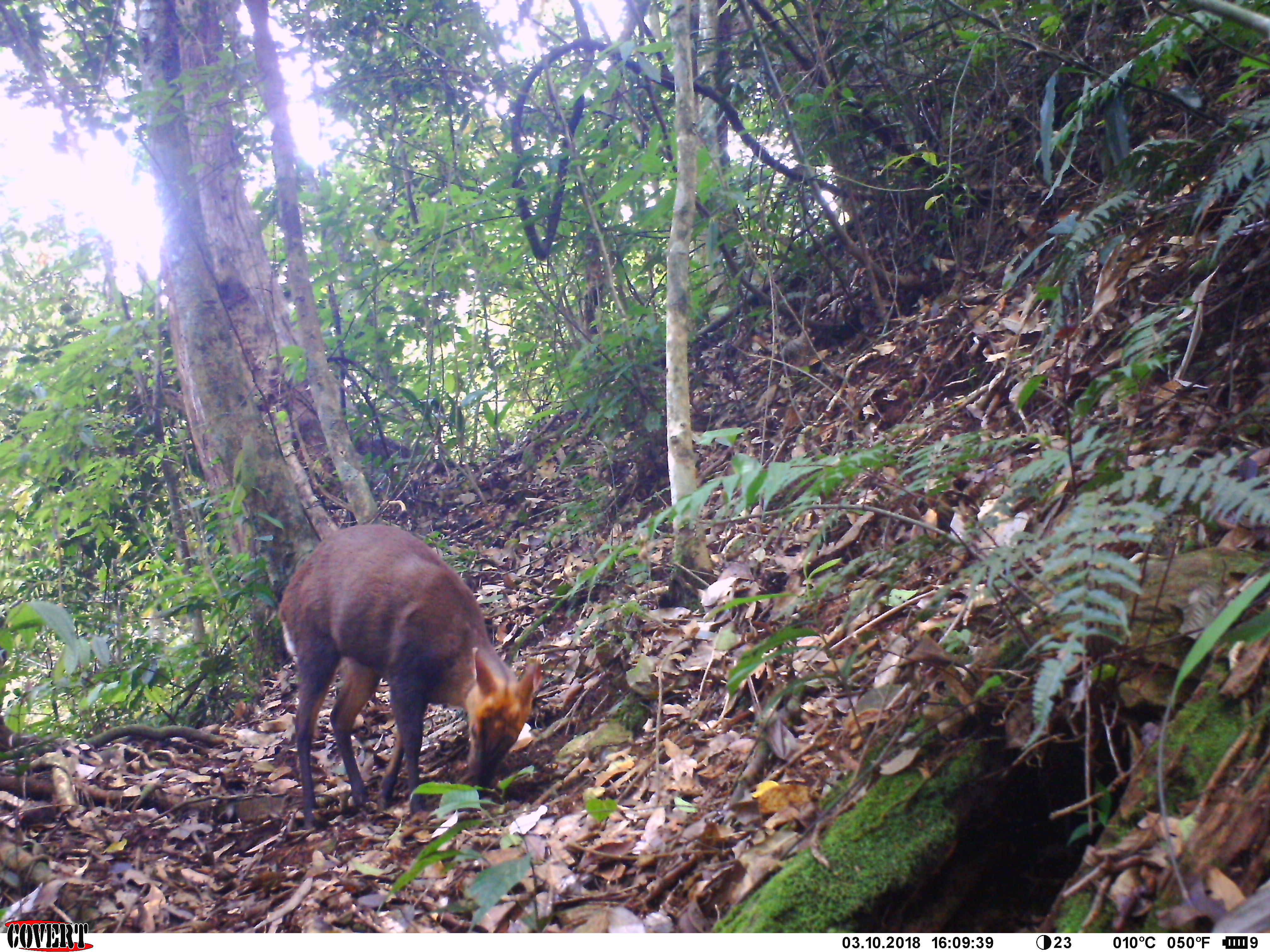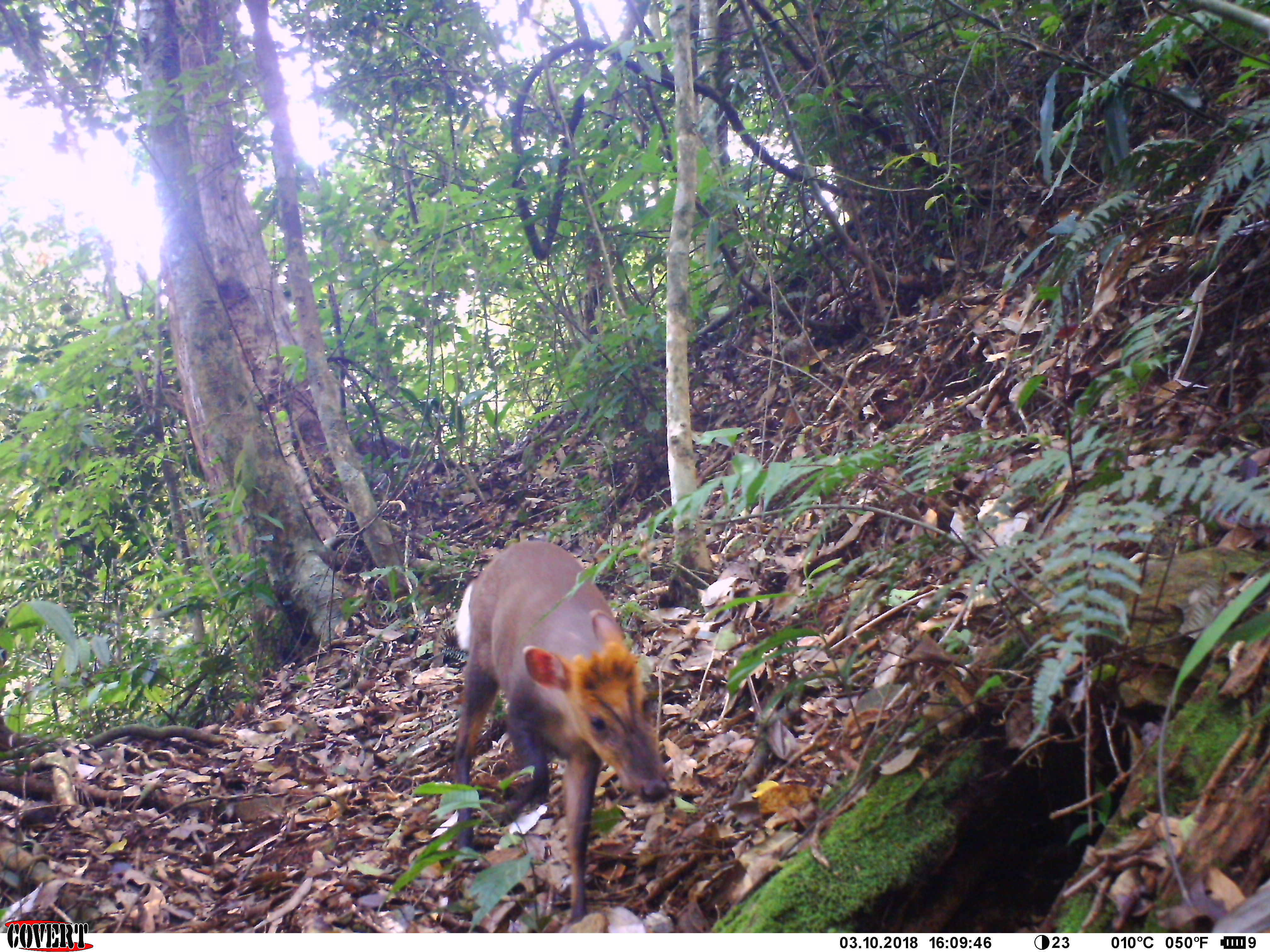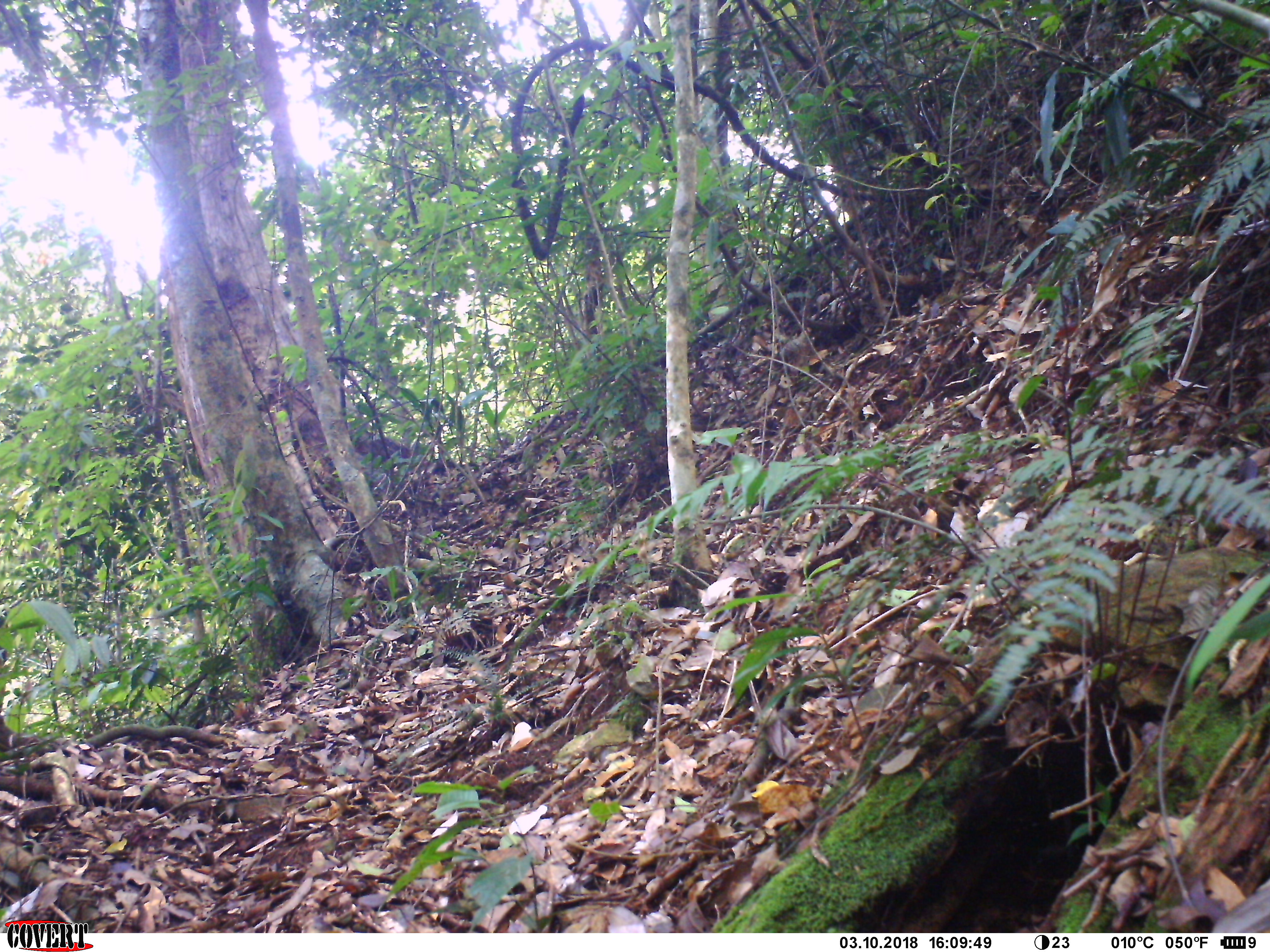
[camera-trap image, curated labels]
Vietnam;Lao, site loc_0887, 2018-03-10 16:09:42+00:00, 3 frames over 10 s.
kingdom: Animalia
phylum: Chordata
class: Mammalia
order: Artiodactyla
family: Cervidae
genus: Muntiacus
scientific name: Muntiacus rooseveltorum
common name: roosevelt's muntjac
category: roosevelts muntjac group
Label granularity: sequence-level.